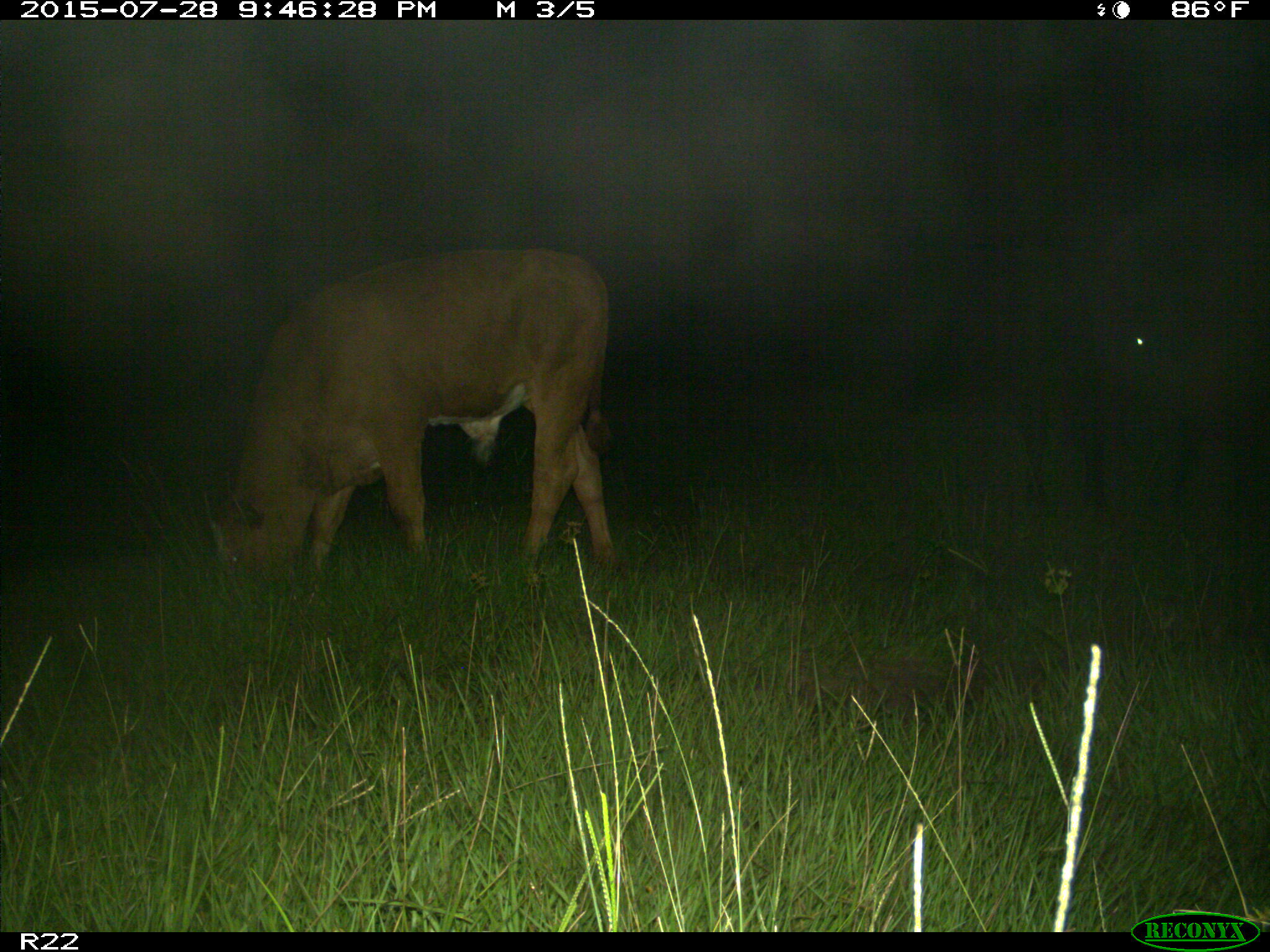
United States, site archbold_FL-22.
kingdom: Animalia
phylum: Chordata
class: Mammalia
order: Artiodactyla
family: Bovidae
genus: Bos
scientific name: Bos taurus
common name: domestic cow